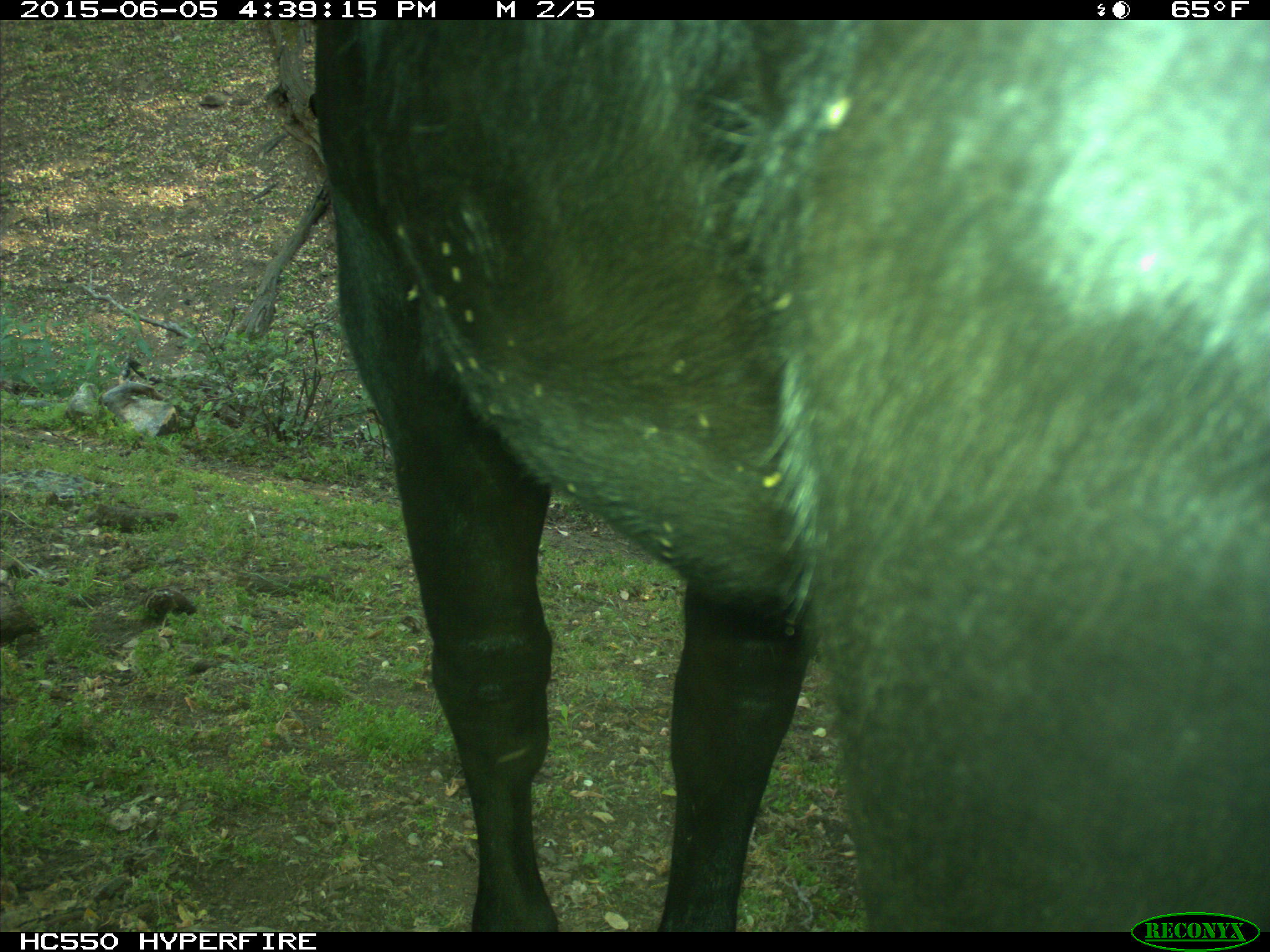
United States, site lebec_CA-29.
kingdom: Animalia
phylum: Chordata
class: Mammalia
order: Artiodactyla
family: Bovidae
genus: Bos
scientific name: Bos taurus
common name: domestic cow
Bos taurus (domestic cow).